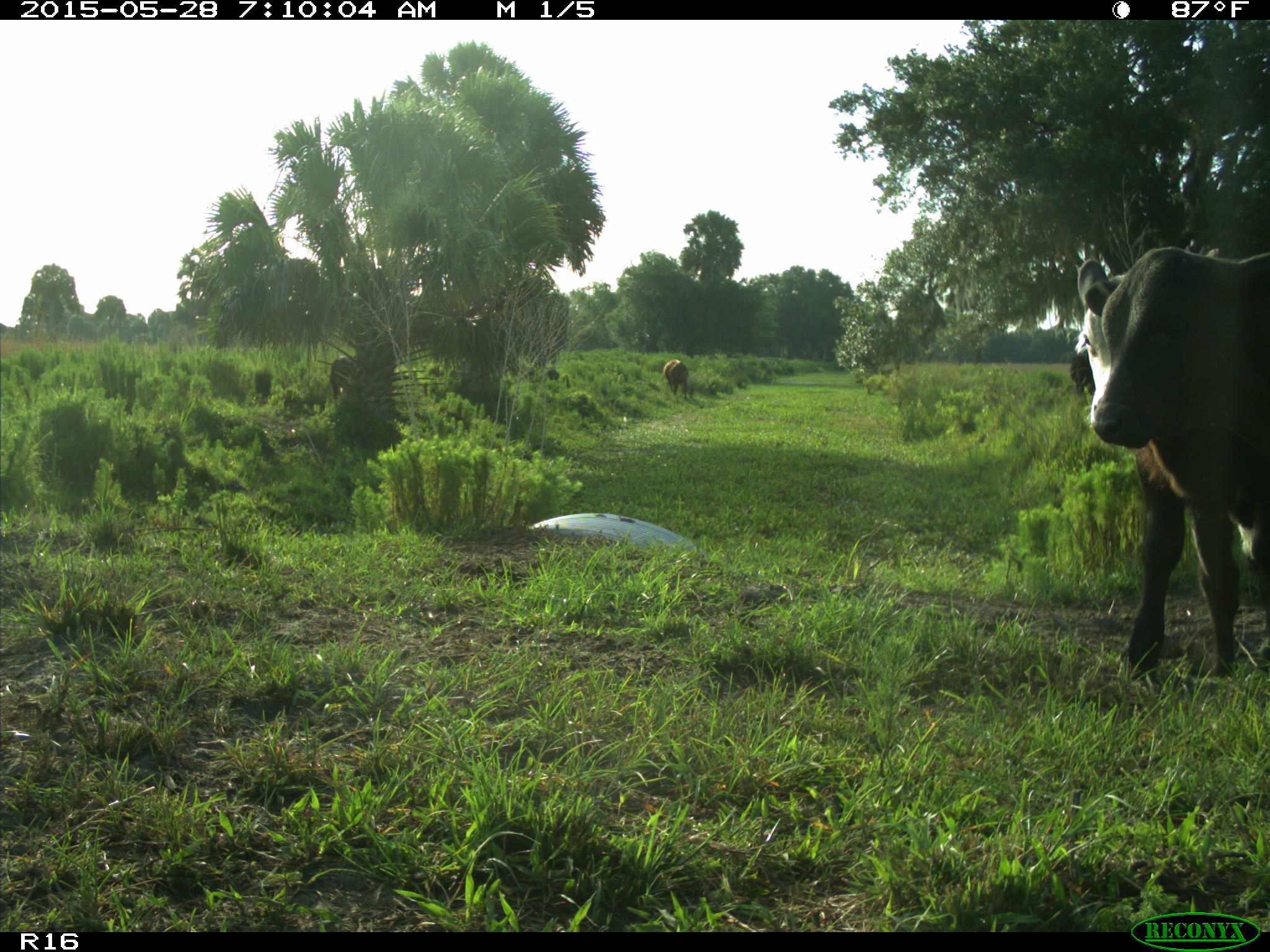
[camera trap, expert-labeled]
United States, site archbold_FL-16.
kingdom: Animalia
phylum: Chordata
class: Mammalia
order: Artiodactyla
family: Bovidae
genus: Bos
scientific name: Bos taurus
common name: domestic cow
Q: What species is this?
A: Bos taurus (domestic cow).